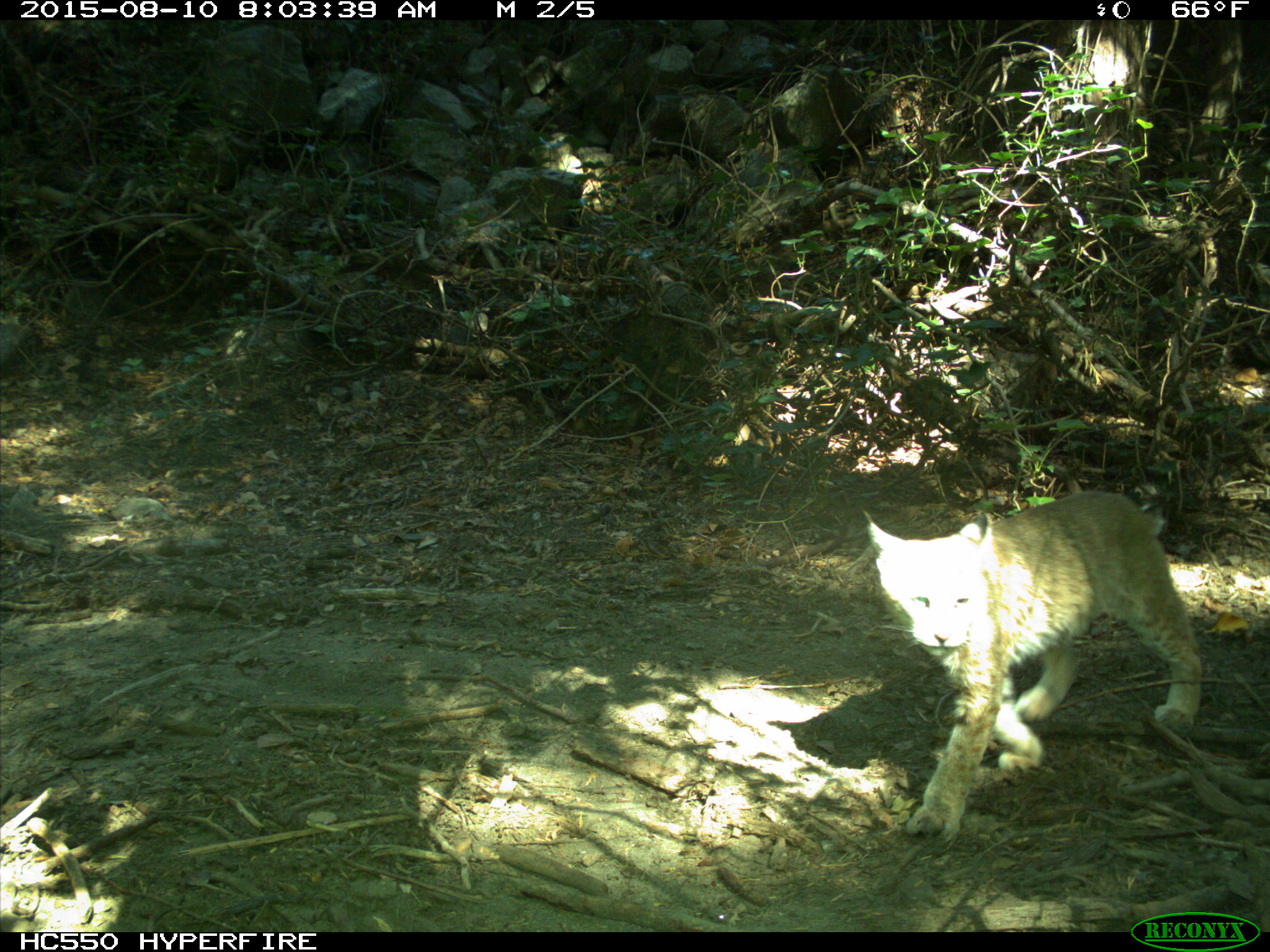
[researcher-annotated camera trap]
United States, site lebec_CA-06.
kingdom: Animalia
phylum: Chordata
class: Mammalia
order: Carnivora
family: Felidae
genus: Lynx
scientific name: Lynx rufus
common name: bobcat